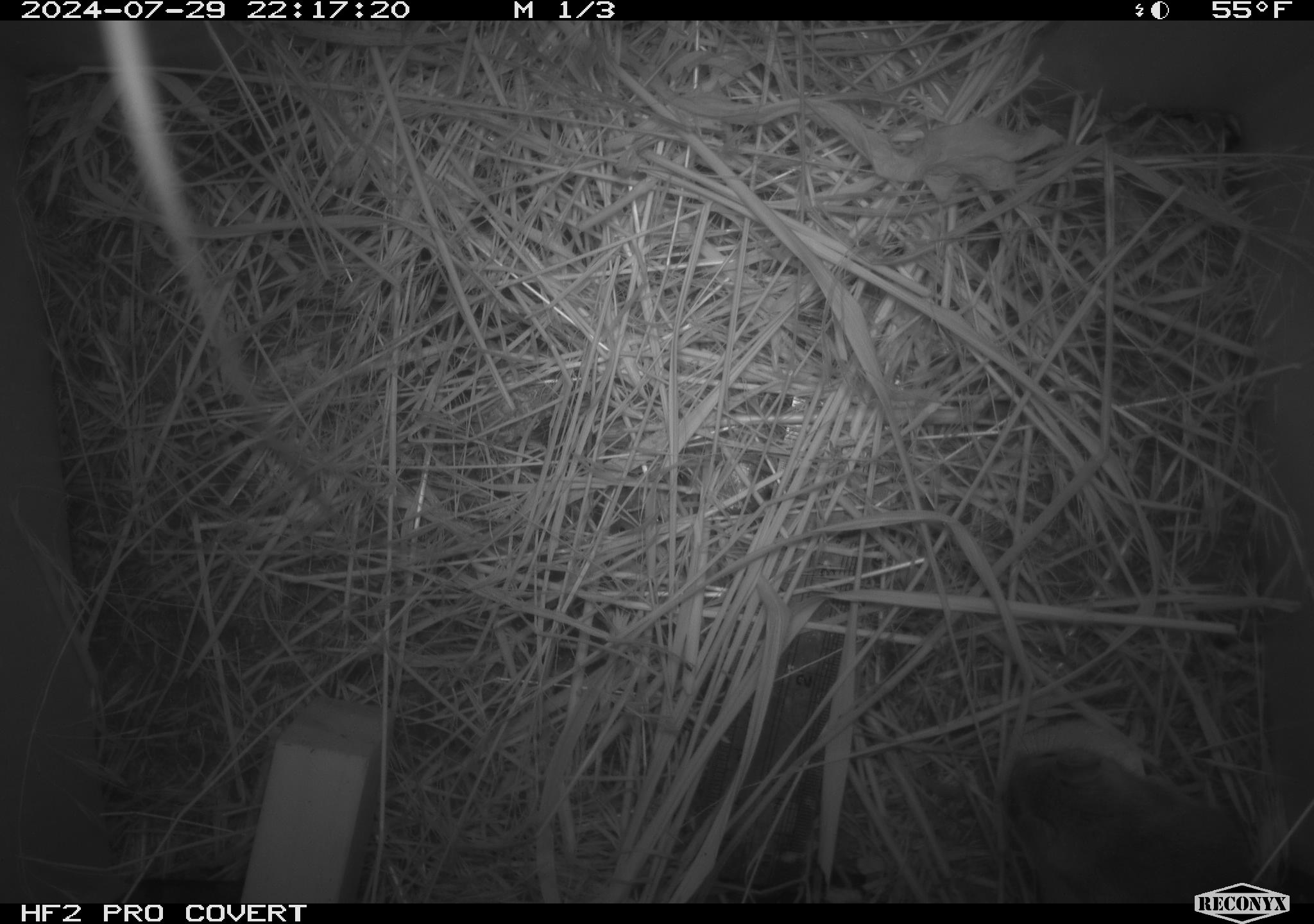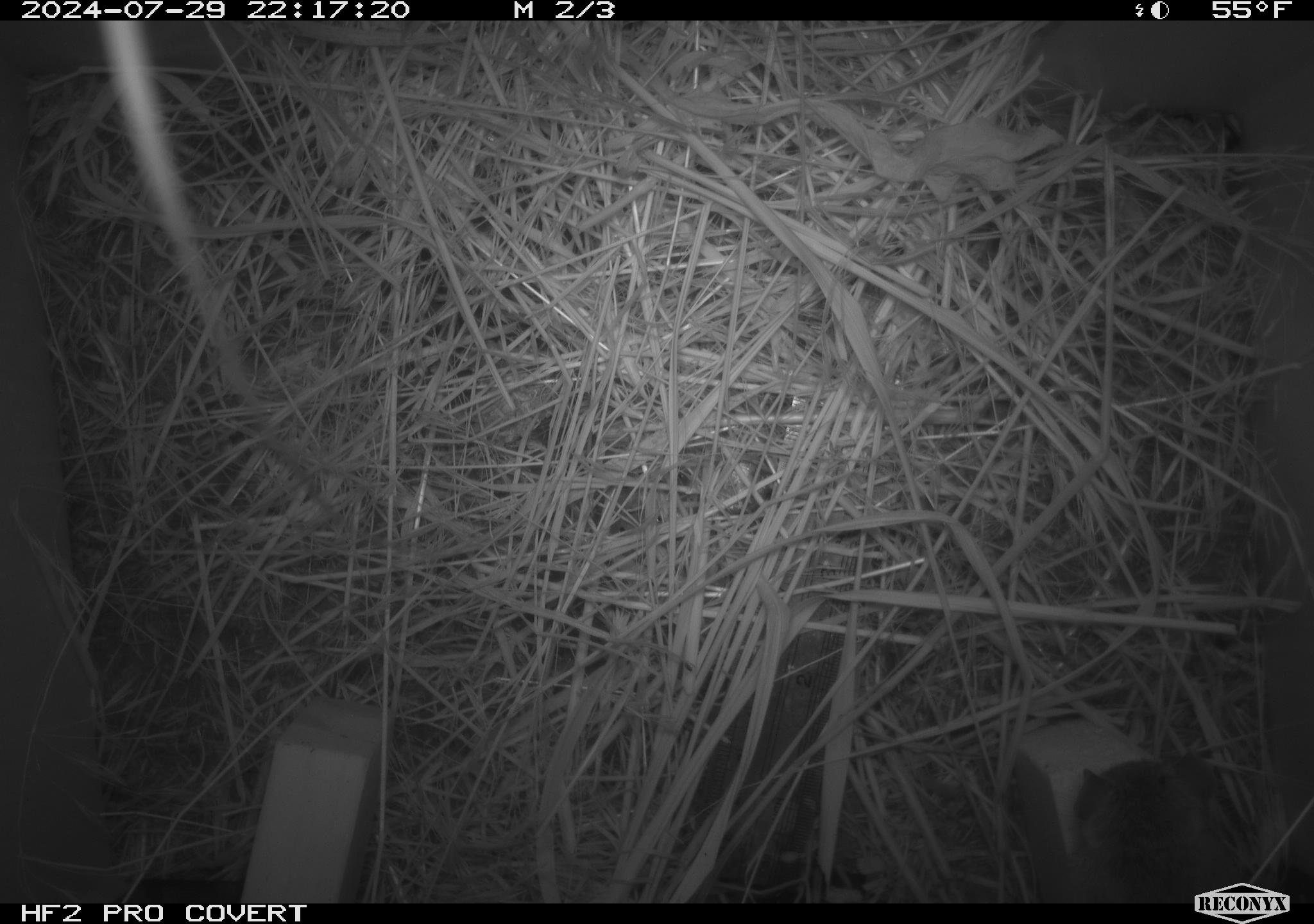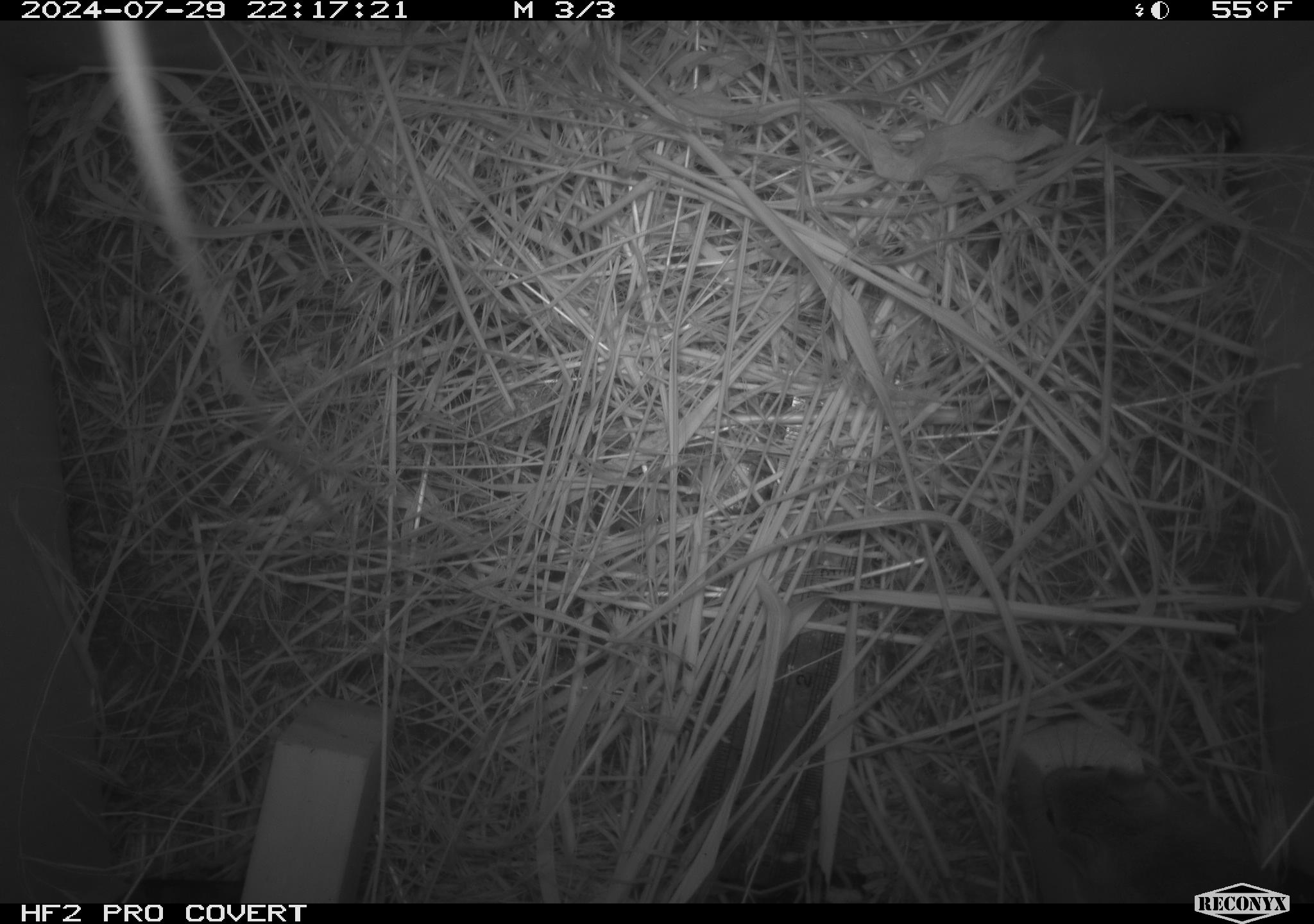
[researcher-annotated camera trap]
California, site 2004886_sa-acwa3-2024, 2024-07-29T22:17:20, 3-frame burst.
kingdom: Animalia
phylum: Chordata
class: Mammalia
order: Rodentia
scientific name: Rodentia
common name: mouse species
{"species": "mouse species (Rodentia)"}